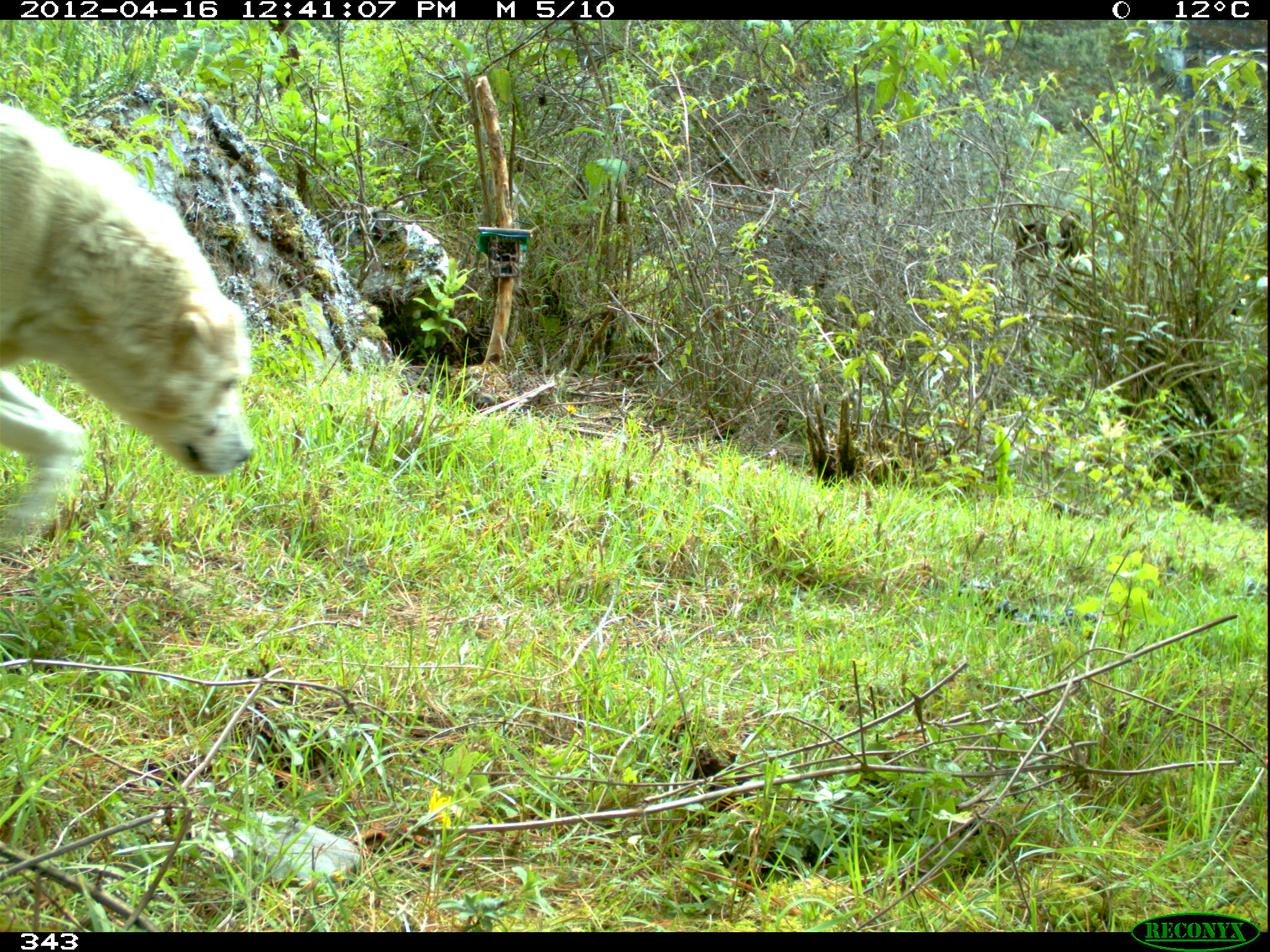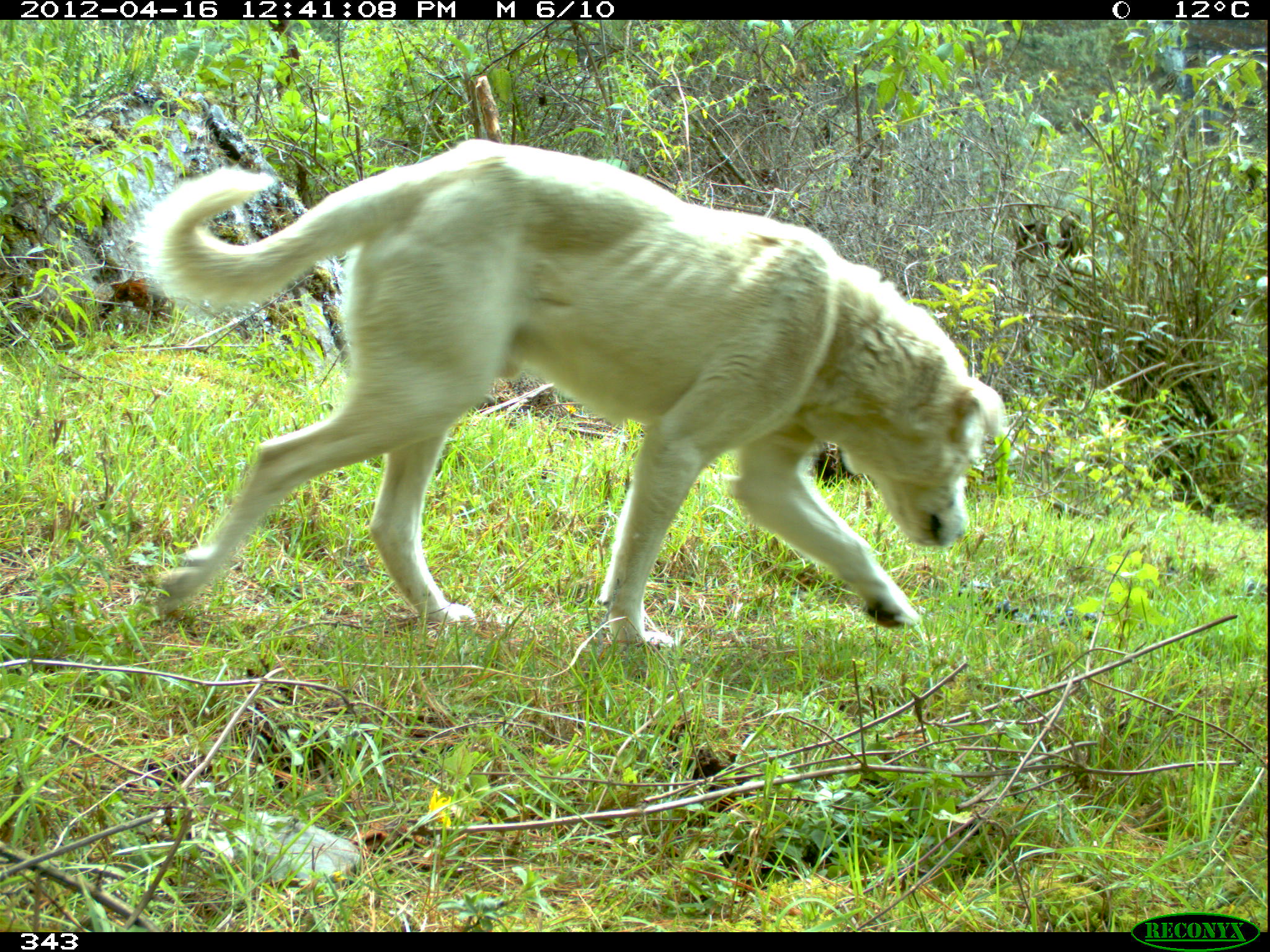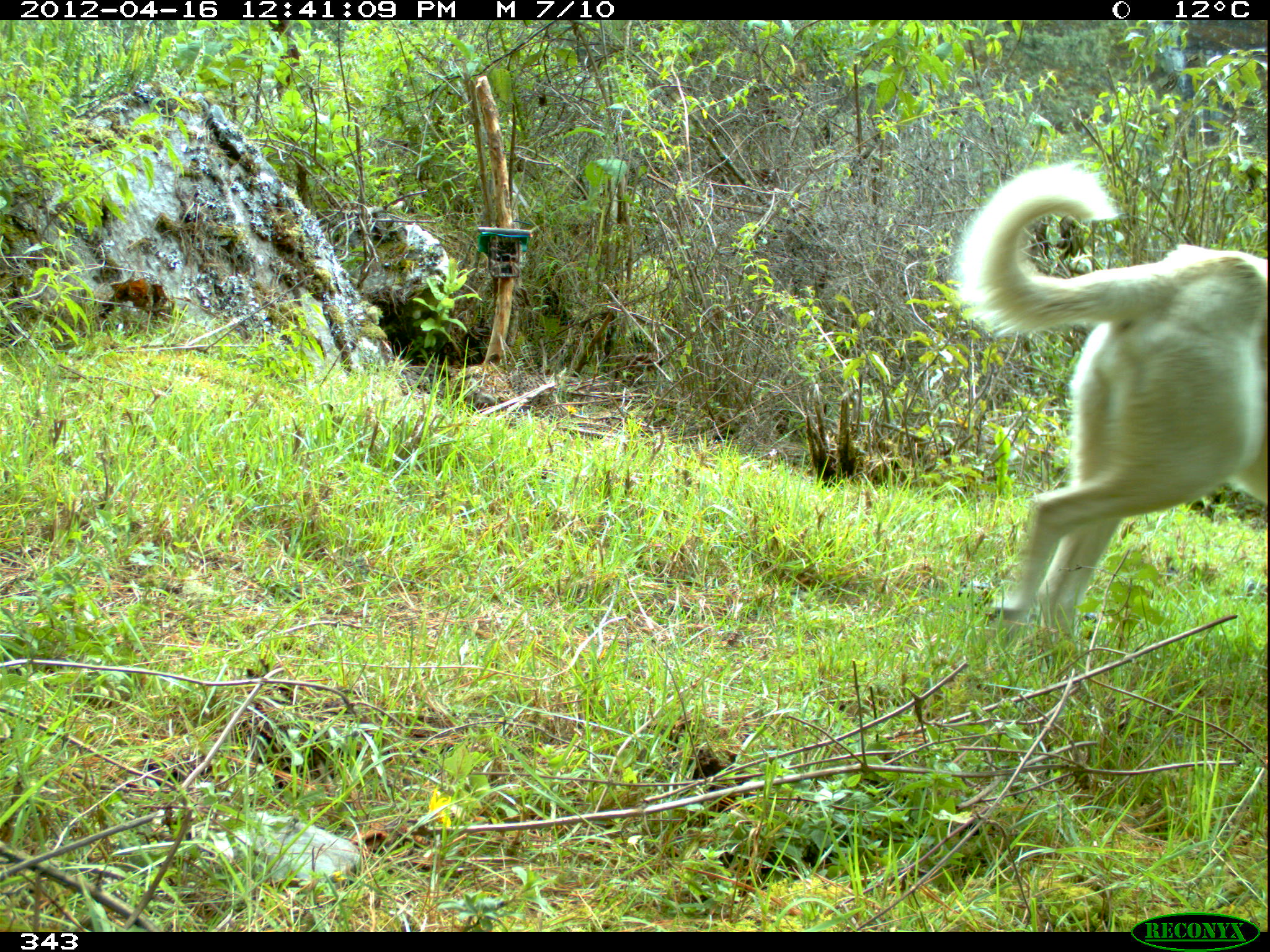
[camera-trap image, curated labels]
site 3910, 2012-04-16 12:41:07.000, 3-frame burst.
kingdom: Animalia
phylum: Chordata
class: Mammalia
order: Carnivora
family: Canidae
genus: Canis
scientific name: Canis familiaris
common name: domestic dog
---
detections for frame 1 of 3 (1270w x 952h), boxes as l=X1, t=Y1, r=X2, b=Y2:
canis familiaris: l=0, t=101, r=253, b=543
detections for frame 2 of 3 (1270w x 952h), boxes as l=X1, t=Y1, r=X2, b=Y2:
canis familiaris: l=131, t=138, r=1006, b=645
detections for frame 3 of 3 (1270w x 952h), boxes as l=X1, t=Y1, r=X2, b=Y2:
canis familiaris: l=950, t=156, r=1265, b=638